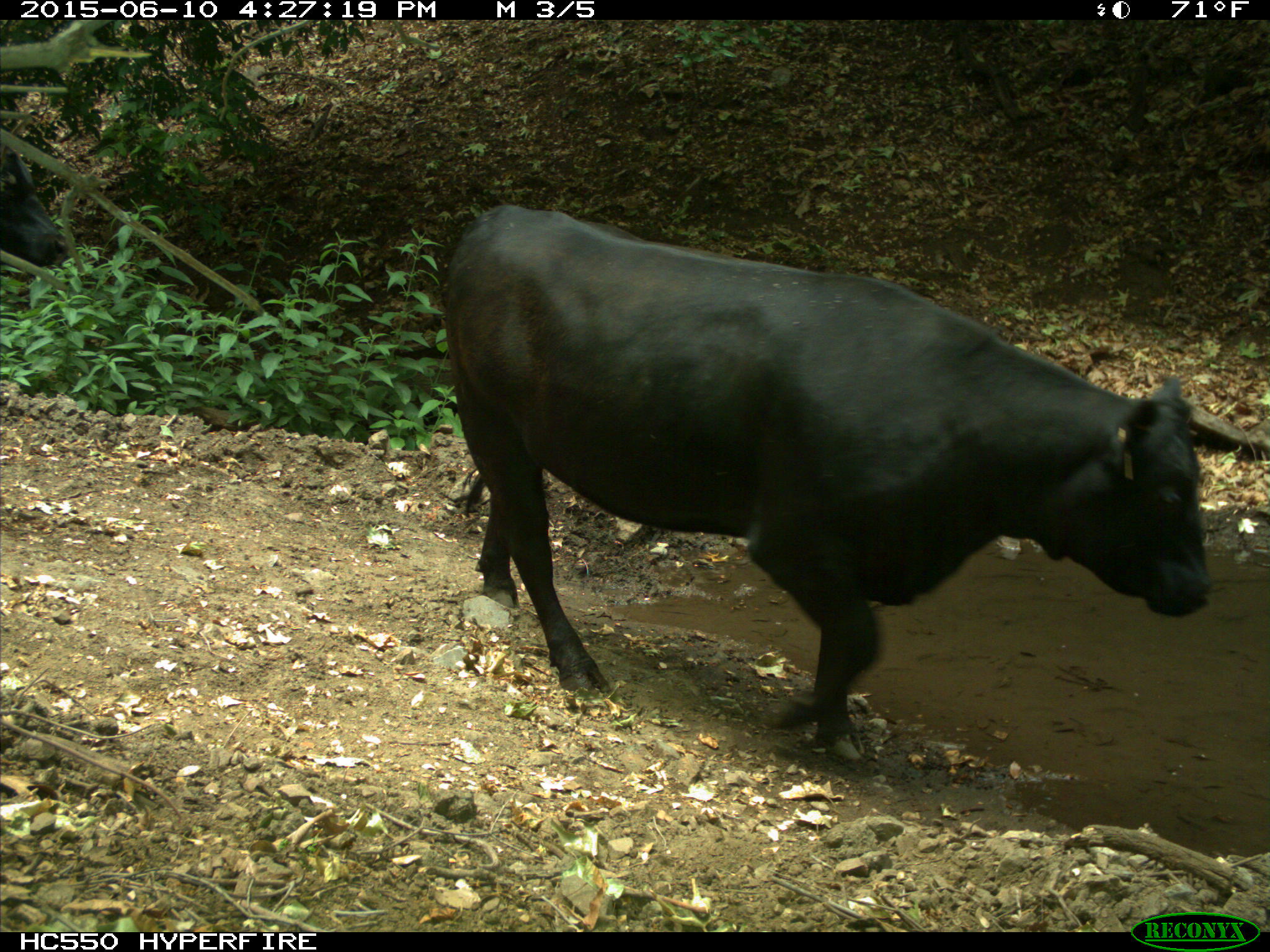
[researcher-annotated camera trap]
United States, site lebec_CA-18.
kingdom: Animalia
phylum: Chordata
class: Mammalia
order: Artiodactyla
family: Bovidae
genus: Bos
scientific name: Bos taurus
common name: domestic cow